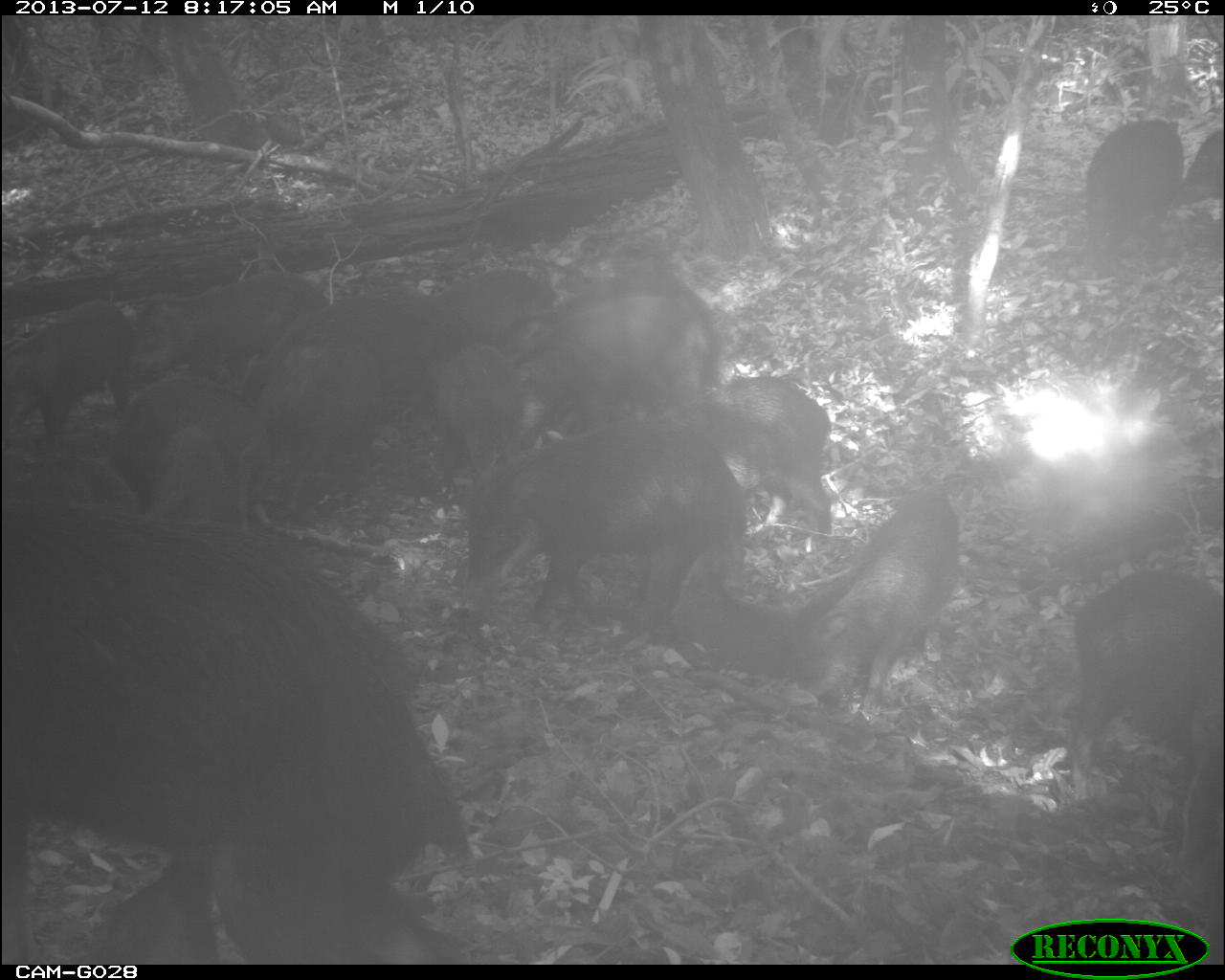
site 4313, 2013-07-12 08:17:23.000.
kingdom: Animalia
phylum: Chordata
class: Mammalia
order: Artiodactyla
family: Tayassuidae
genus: Tayassu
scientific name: Tayassu pecari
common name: white-lipped peccary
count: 25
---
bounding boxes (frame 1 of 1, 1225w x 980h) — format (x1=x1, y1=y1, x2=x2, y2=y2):
tayassu pecari: (x1=0, y1=509, x2=501, y2=954); (x1=454, y1=428, x2=760, y2=632); (x1=1059, y1=558, x2=1225, y2=861); (x1=784, y1=487, x2=962, y2=714); (x1=534, y1=278, x2=722, y2=429); (x1=251, y1=286, x2=453, y2=418); (x1=682, y1=369, x2=839, y2=532); (x1=123, y1=273, x2=334, y2=386); (x1=248, y1=348, x2=398, y2=499); (x1=98, y1=381, x2=267, y2=493); (x1=56, y1=862, x2=236, y2=963); (x1=0, y1=288, x2=121, y2=429); (x1=1091, y1=118, x2=1198, y2=258); (x1=426, y1=348, x2=539, y2=478); (x1=415, y1=265, x2=561, y2=348); (x1=135, y1=423, x2=252, y2=514); (x1=0, y1=448, x2=124, y2=514); (x1=1181, y1=124, x2=1225, y2=218)